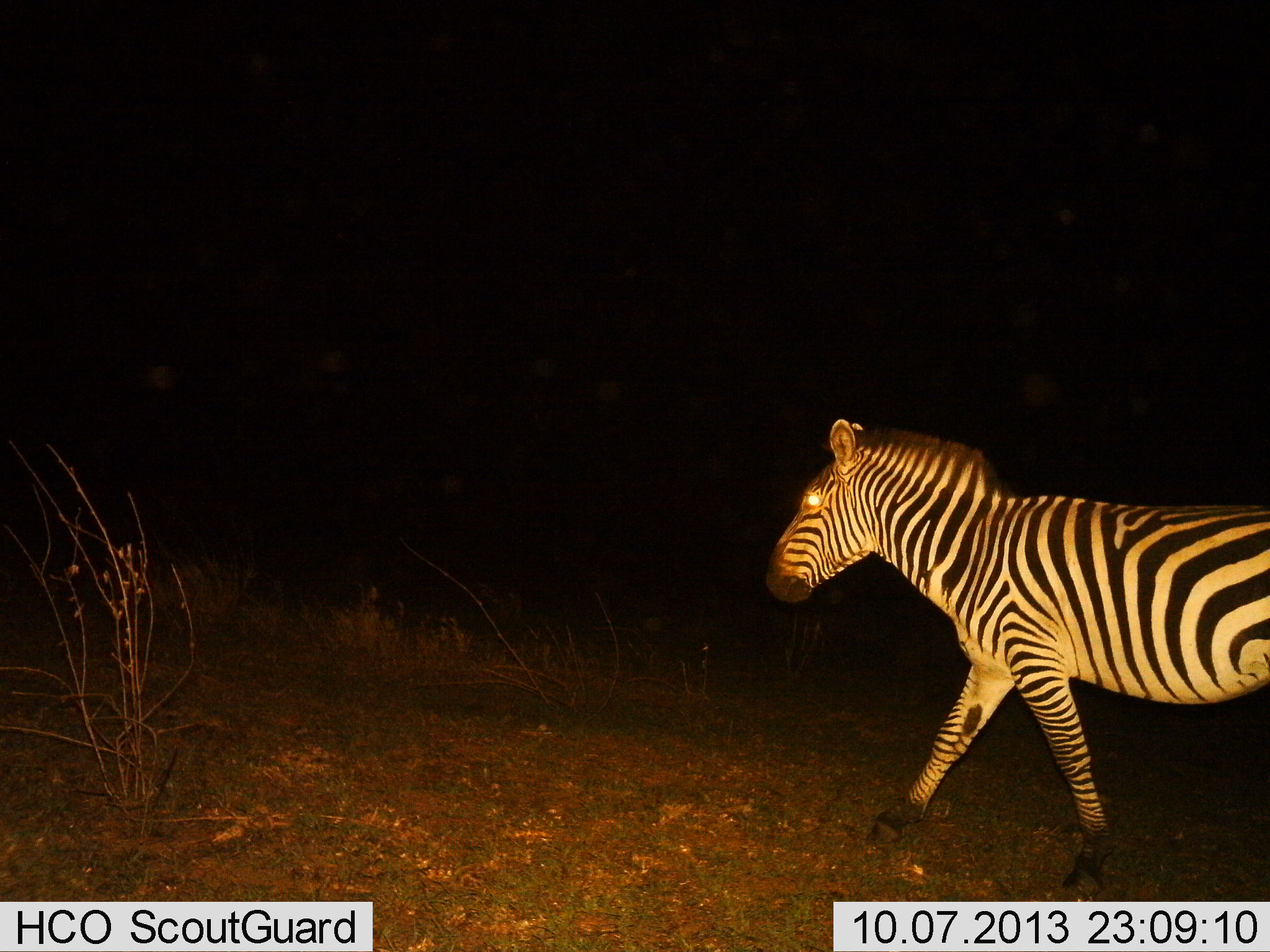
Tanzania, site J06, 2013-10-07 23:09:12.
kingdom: Animalia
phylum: Chordata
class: Mammalia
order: Perissodactyla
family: Equidae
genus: Equus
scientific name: Equus quagga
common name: plains zebra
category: zebra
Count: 1.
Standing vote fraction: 10%.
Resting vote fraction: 0%.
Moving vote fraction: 100%.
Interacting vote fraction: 0%.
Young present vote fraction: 0%.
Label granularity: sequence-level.